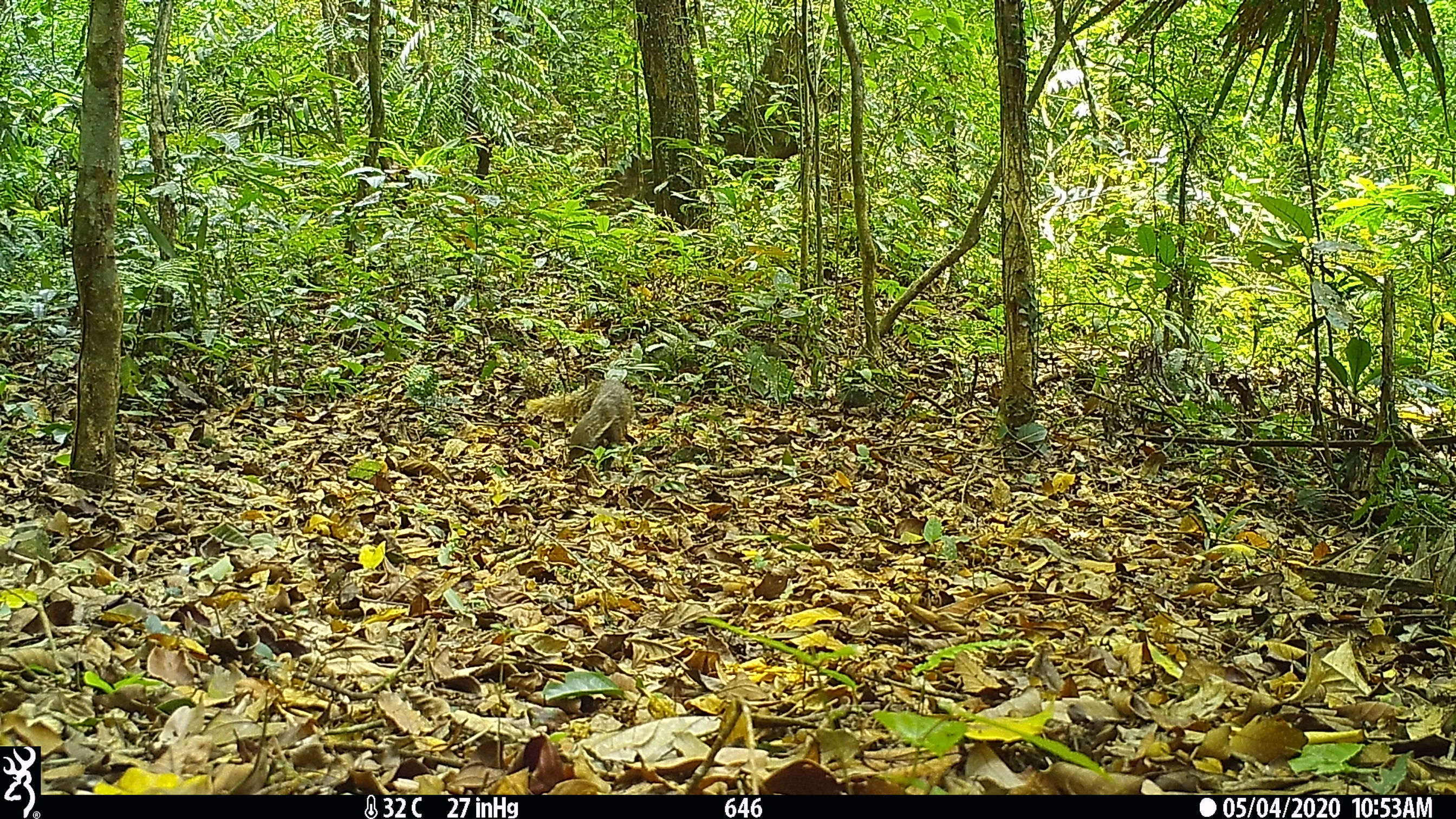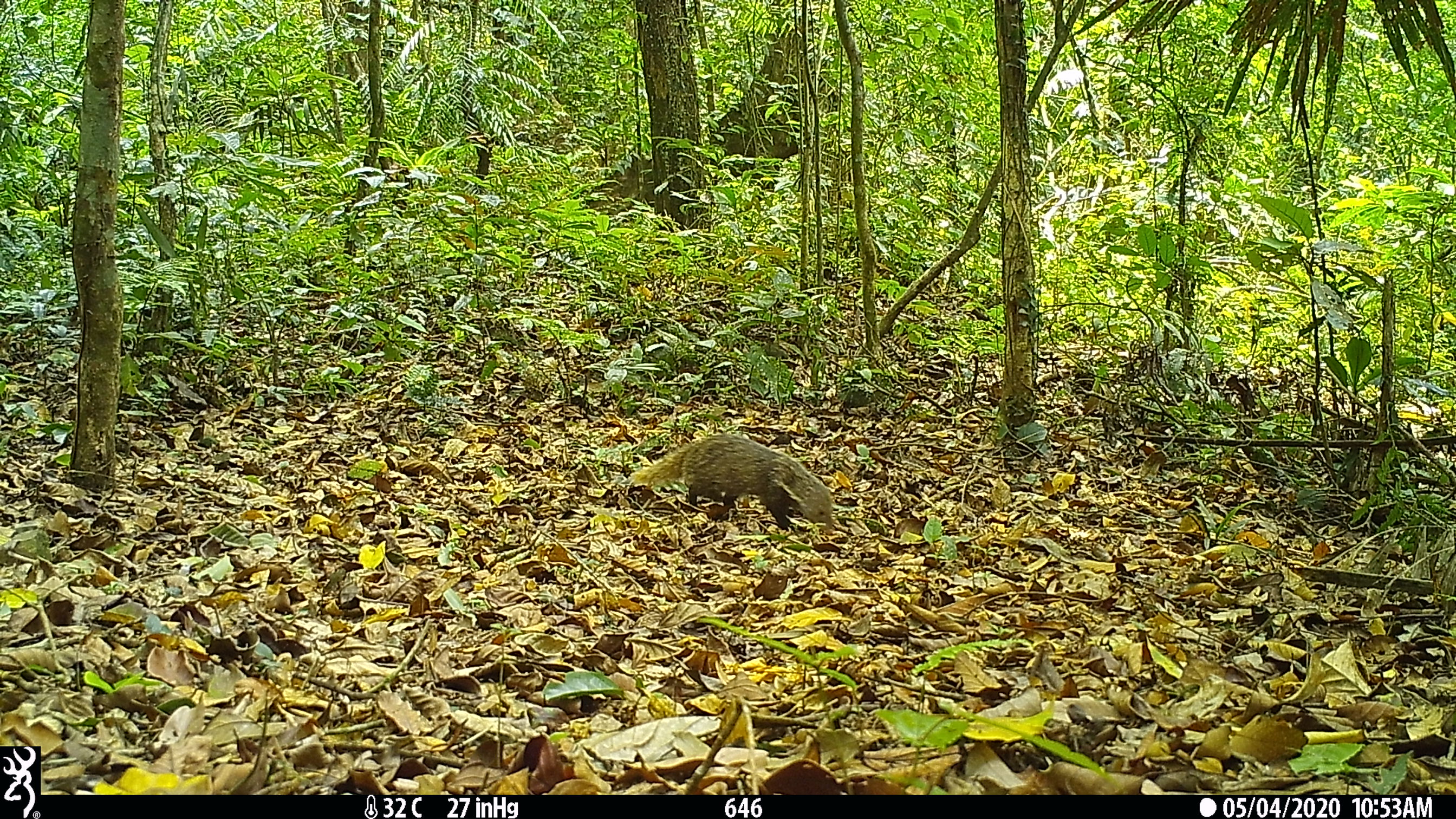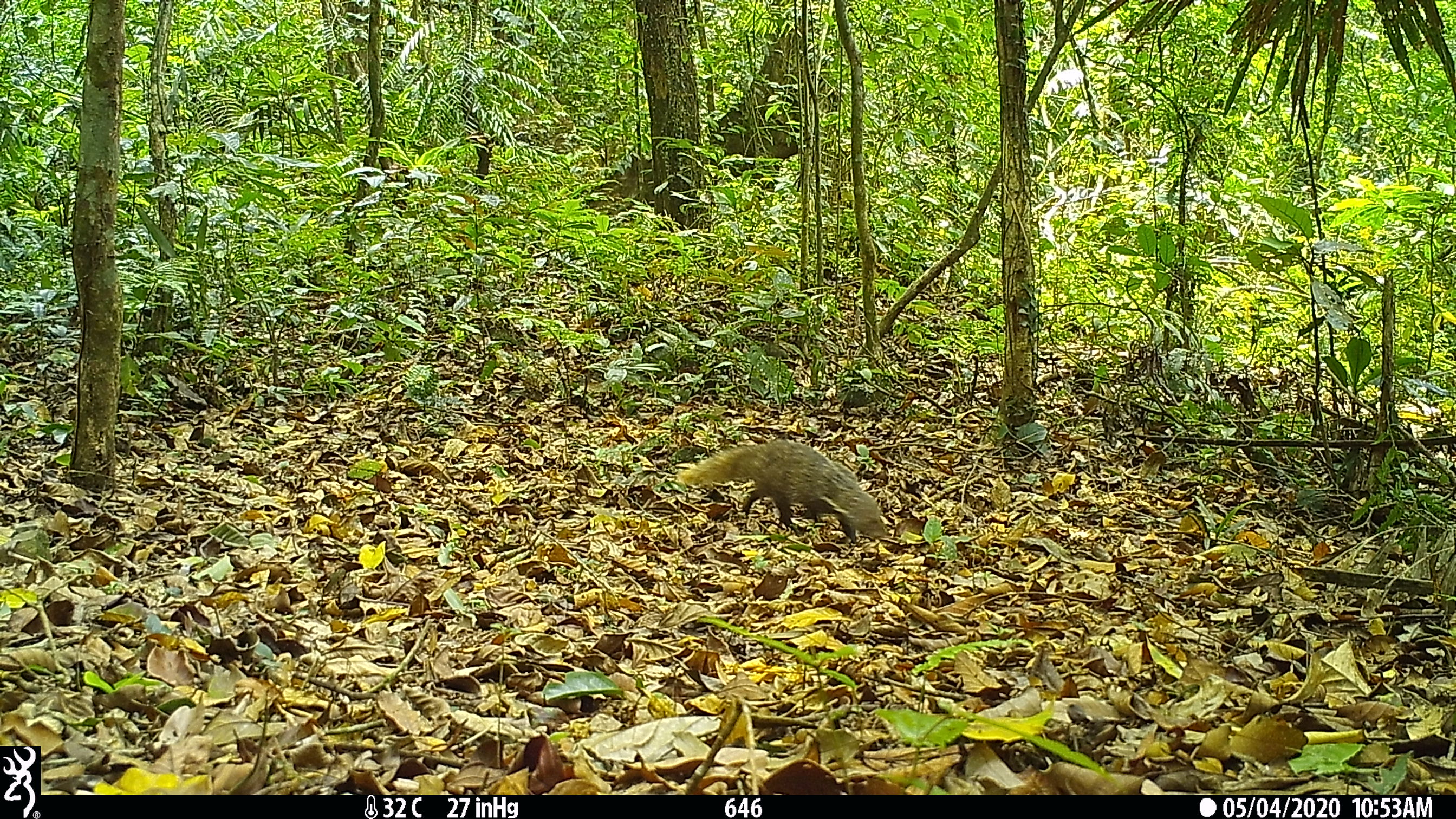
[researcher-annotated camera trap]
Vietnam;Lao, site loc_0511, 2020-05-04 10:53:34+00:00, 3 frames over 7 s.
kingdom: Animalia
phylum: Chordata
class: Mammalia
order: Carnivora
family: Herpestidae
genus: Urva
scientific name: Urva urva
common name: crab-eating mongoose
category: crab eating mongoose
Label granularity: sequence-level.